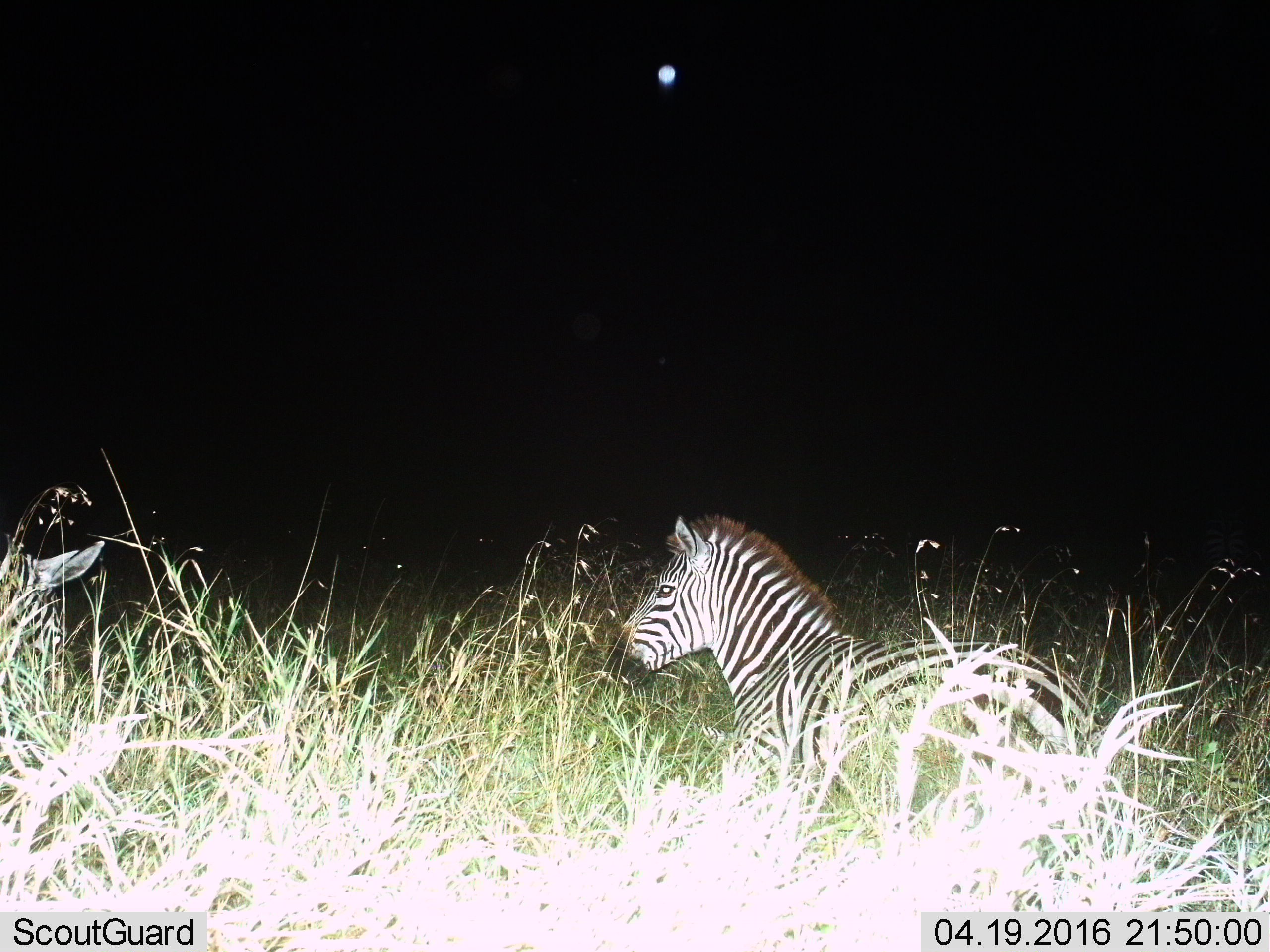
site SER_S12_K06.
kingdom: Animalia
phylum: Chordata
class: Mammalia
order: Perissodactyla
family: Equidae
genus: Equus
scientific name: Equus quagga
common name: plains zebra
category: zebraplains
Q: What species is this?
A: Zebraplains (plains zebra) (Equus quagga).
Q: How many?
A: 1.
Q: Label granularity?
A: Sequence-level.